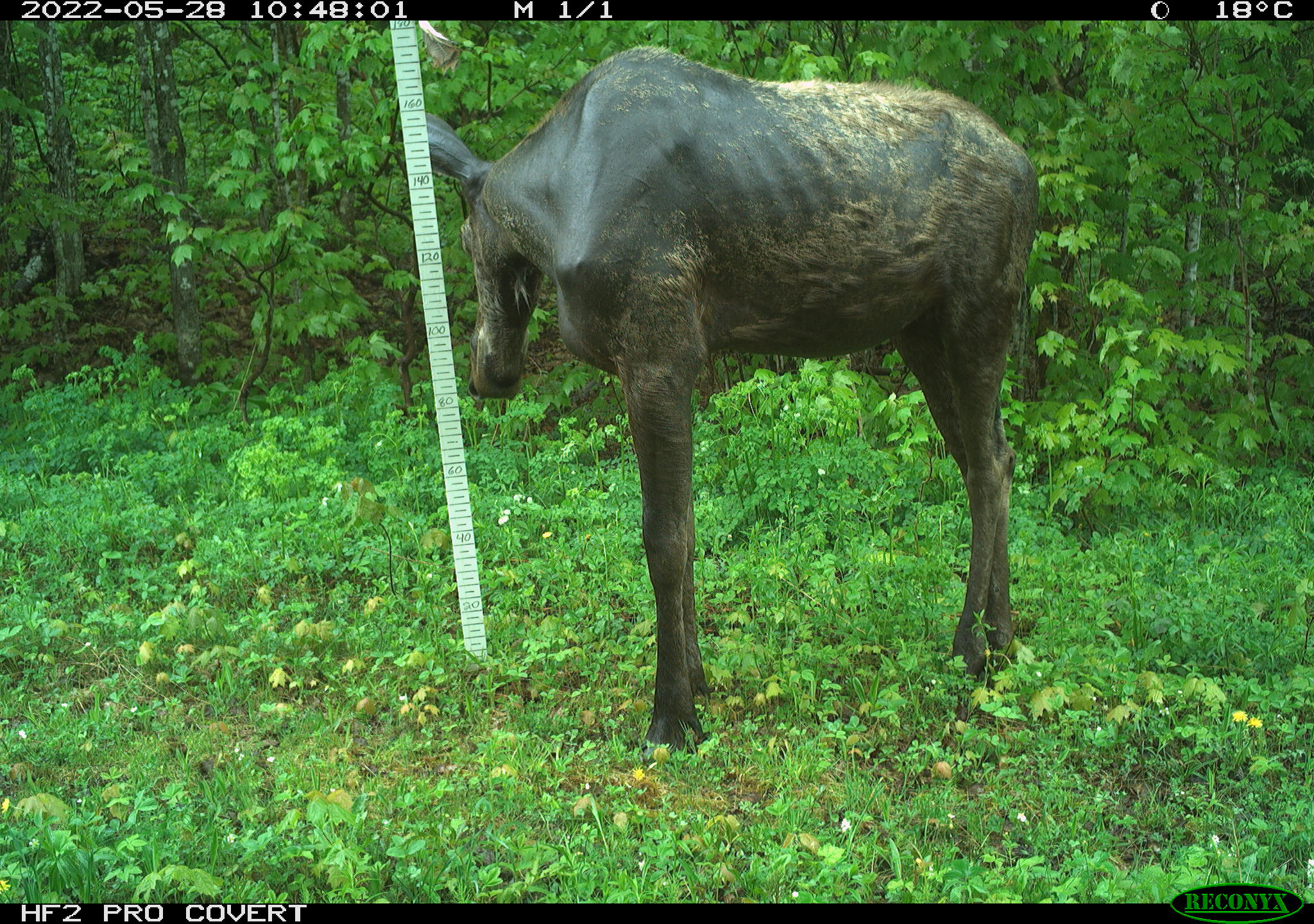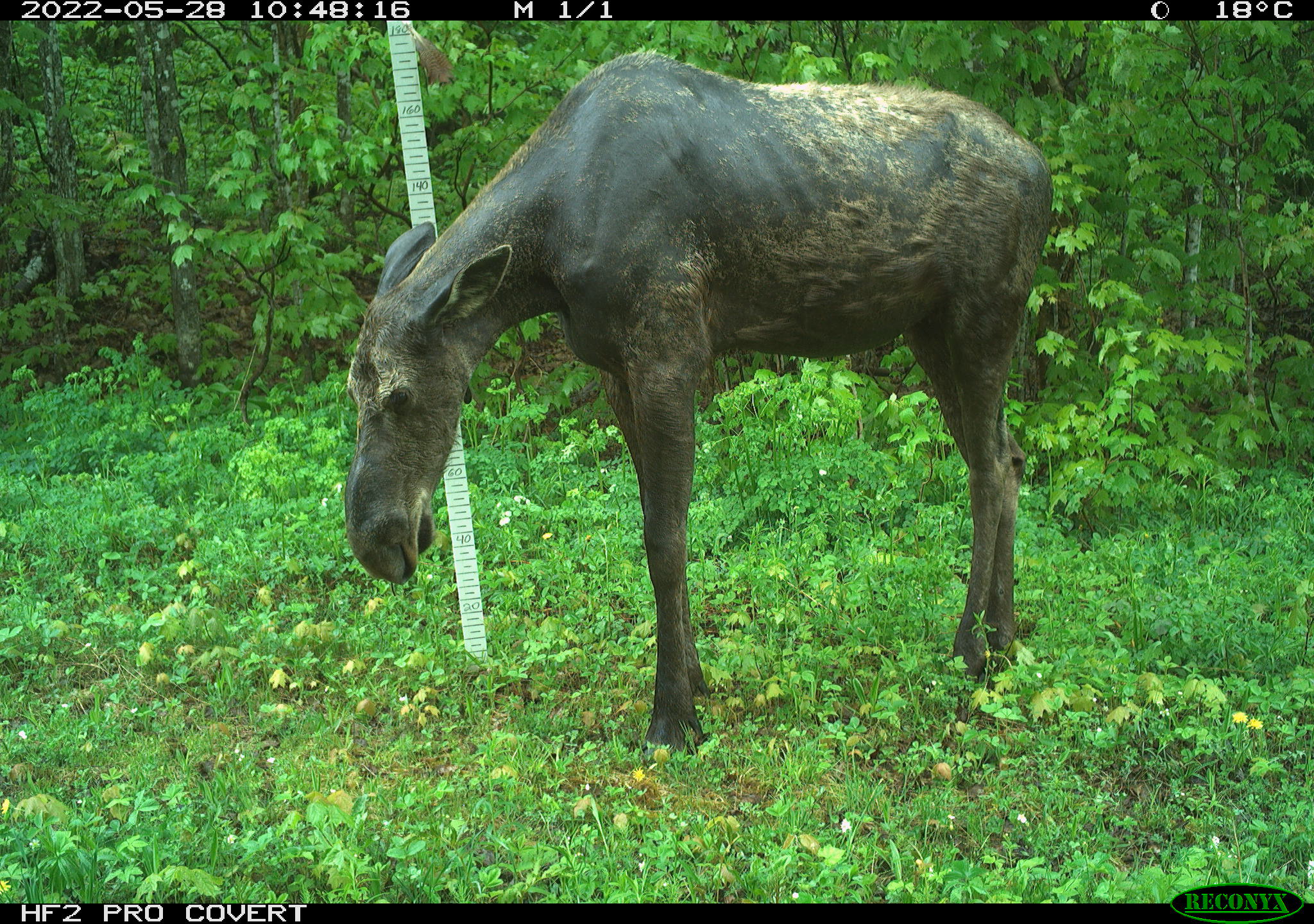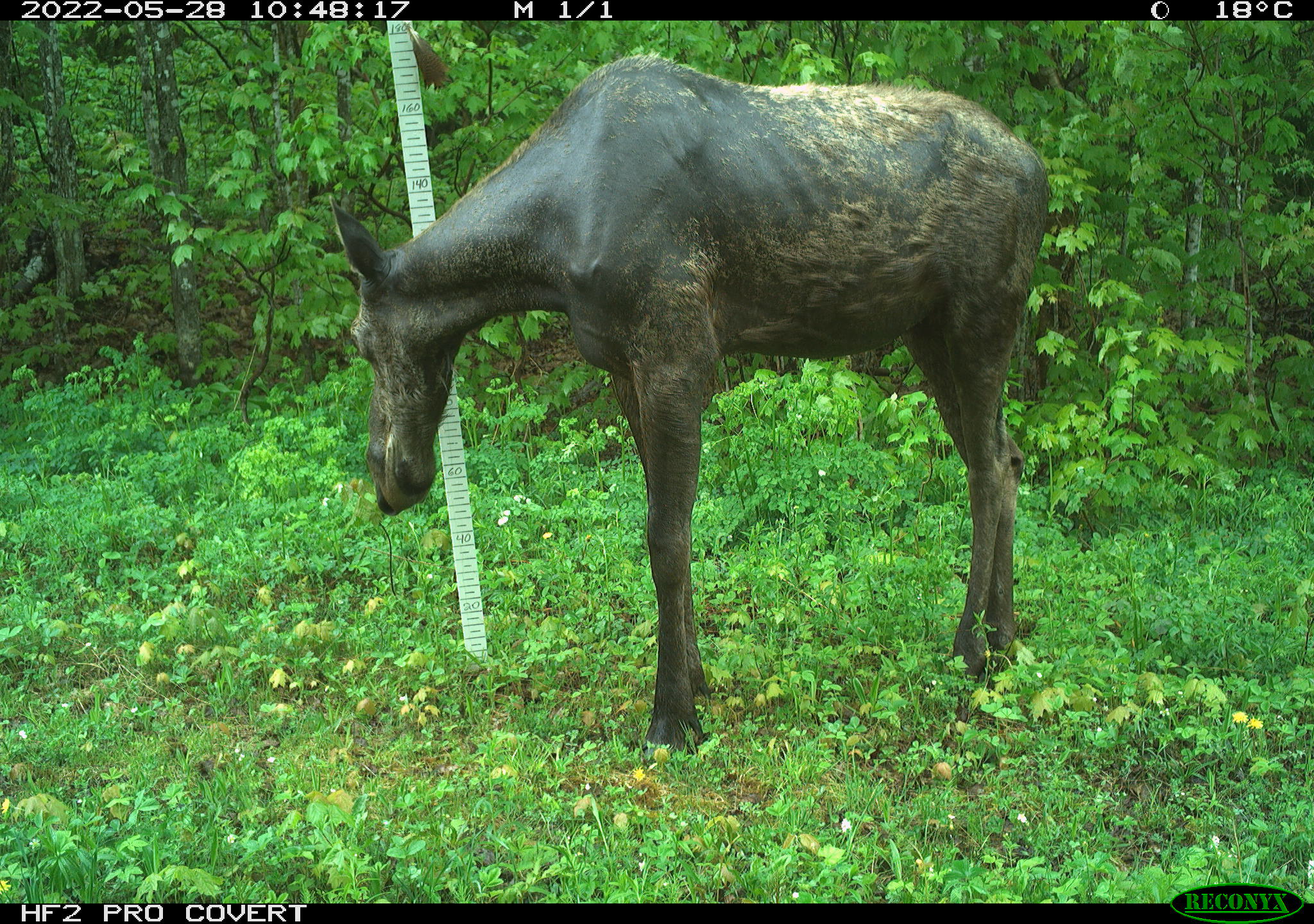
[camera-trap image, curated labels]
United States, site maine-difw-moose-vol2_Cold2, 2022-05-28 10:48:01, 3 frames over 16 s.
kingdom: Animalia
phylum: Chordata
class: Mammalia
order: Artiodactyla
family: Cervidae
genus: Alces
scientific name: Alces alces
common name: moose